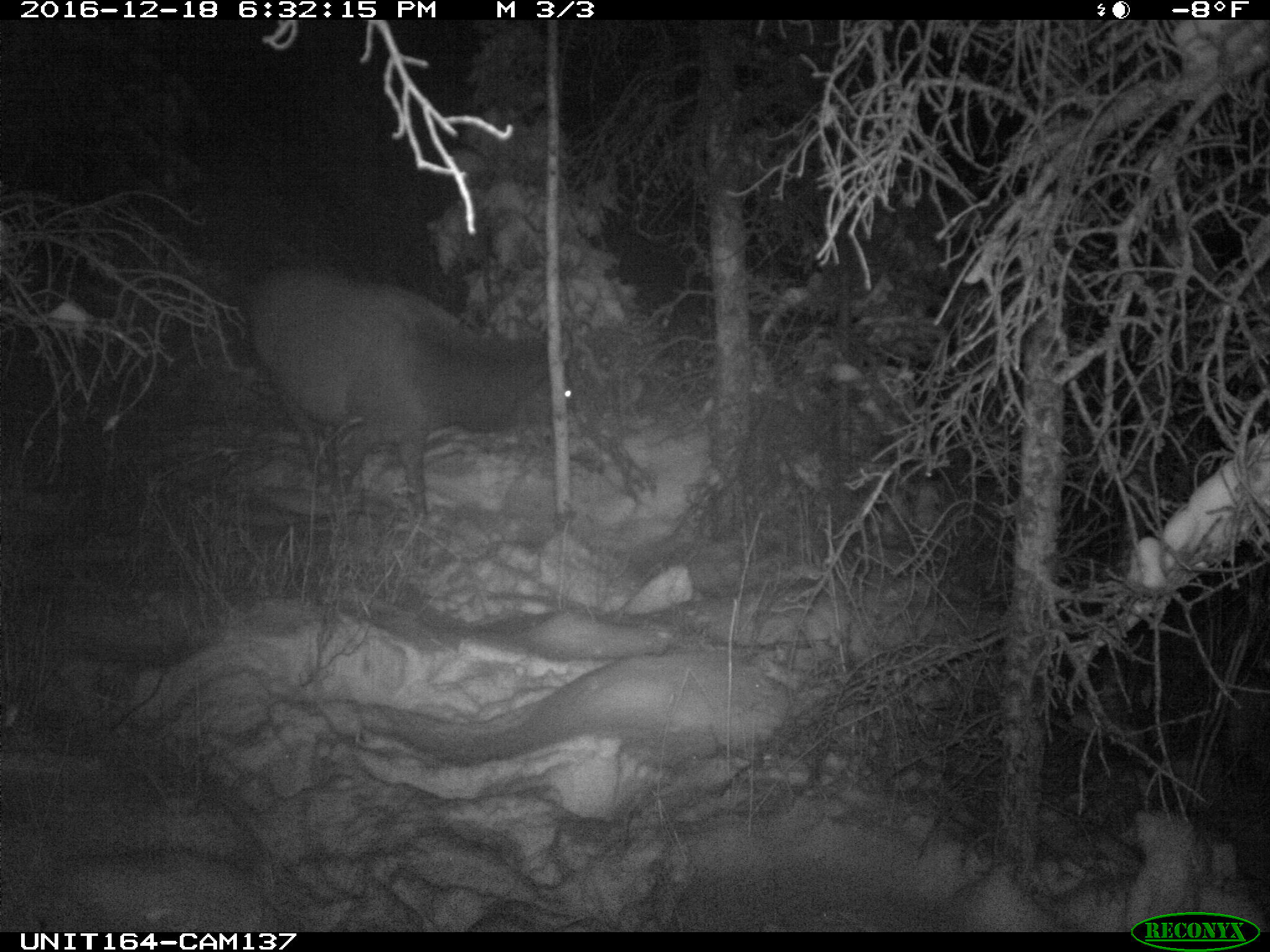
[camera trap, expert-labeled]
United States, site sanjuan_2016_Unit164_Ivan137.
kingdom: Animalia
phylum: Chordata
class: Mammalia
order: Artiodactyla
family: Cervidae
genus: Cervus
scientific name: Cervus elaphus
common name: red deer